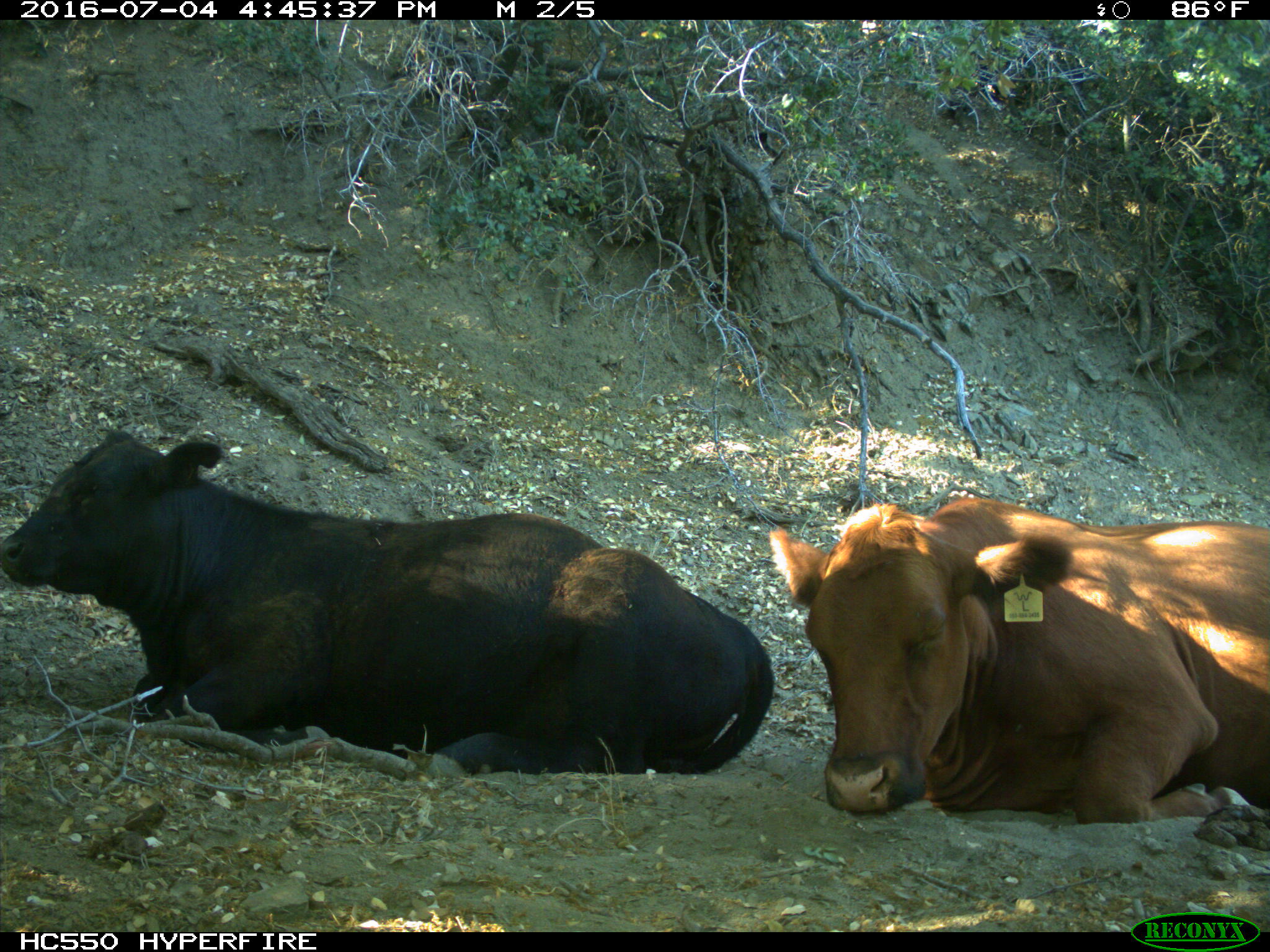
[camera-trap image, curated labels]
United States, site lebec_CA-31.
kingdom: Animalia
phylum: Chordata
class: Mammalia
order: Artiodactyla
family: Bovidae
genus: Bos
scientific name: Bos taurus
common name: domestic cow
Bos taurus (domestic cow).